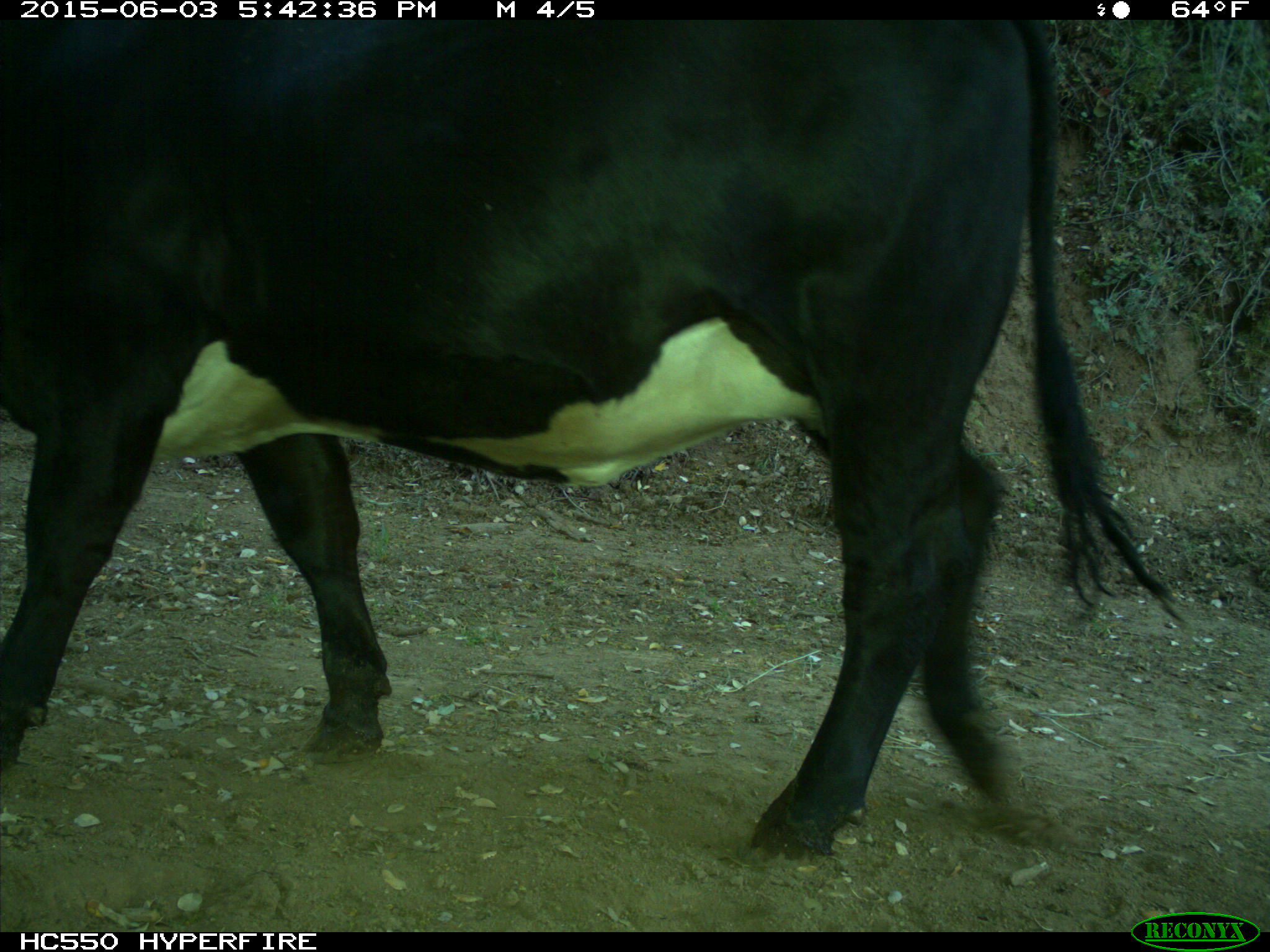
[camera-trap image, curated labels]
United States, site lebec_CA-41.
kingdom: Animalia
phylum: Chordata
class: Mammalia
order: Artiodactyla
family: Bovidae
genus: Bos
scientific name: Bos taurus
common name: domestic cow